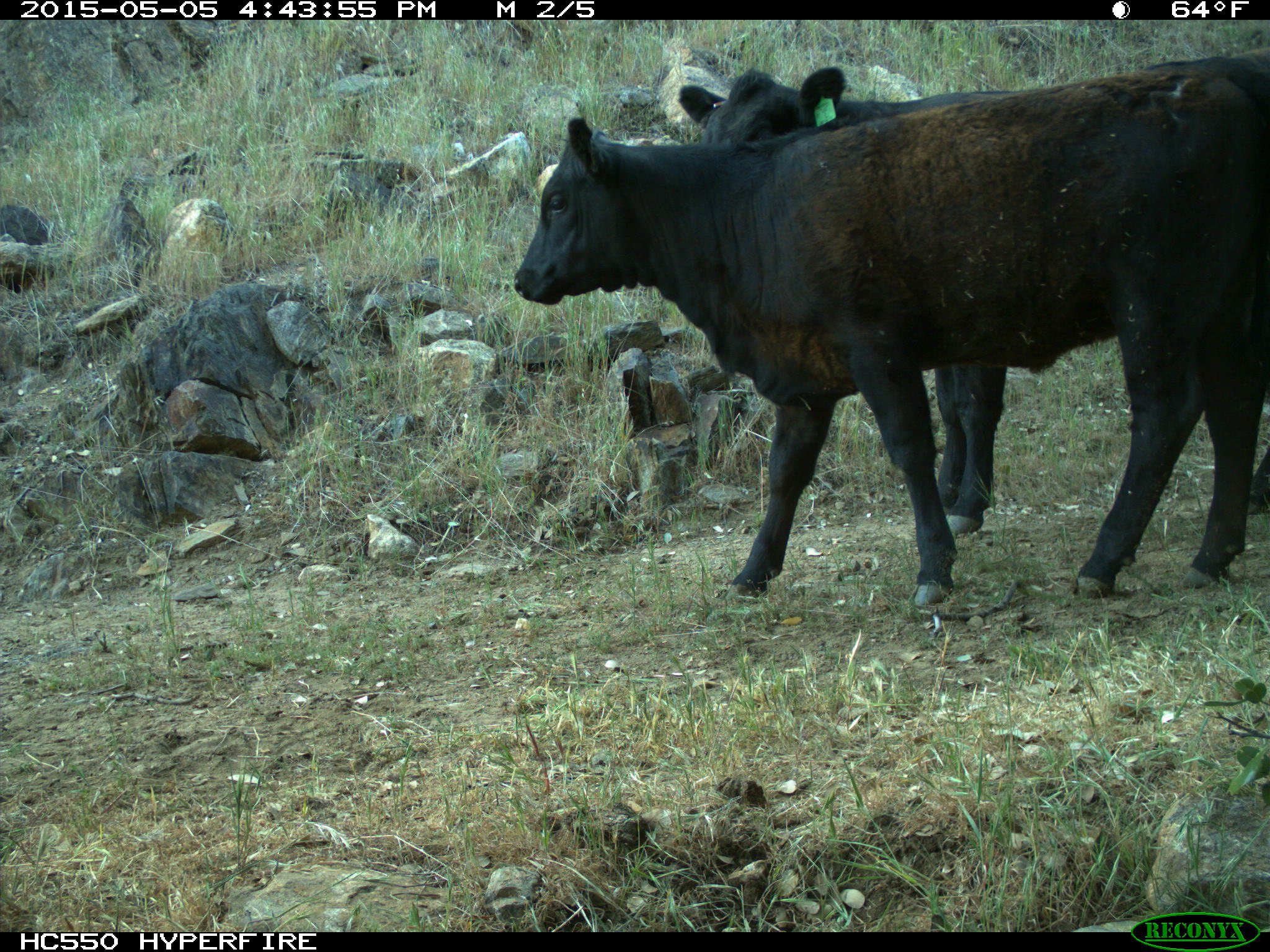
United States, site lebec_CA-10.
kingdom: Animalia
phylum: Chordata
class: Mammalia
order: Artiodactyla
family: Bovidae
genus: Bos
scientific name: Bos taurus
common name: domestic cow